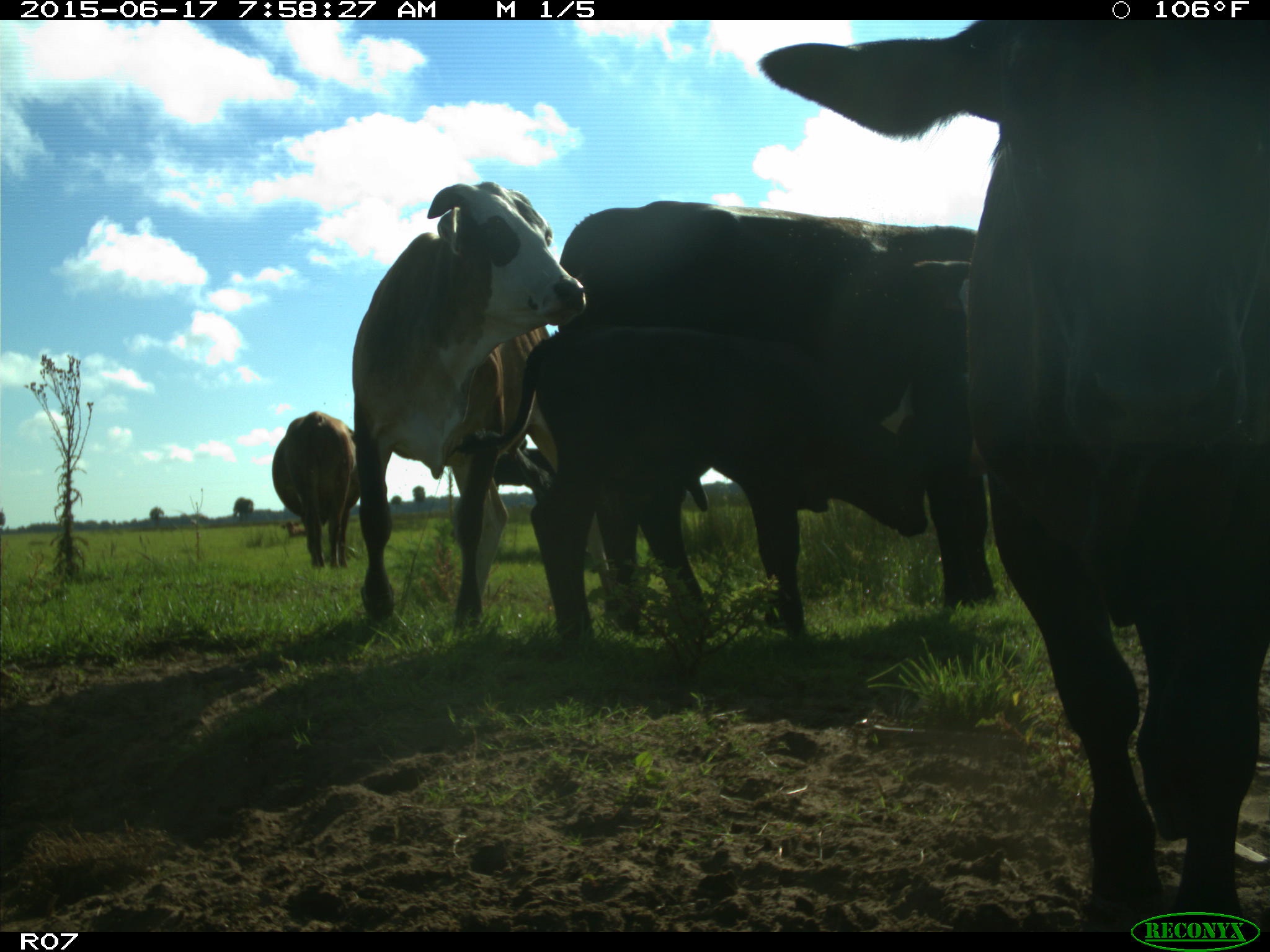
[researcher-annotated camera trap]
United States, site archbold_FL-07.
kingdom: Animalia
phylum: Chordata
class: Mammalia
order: Artiodactyla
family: Bovidae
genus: Bos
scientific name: Bos taurus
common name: domestic cow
Bos taurus (domestic cow).